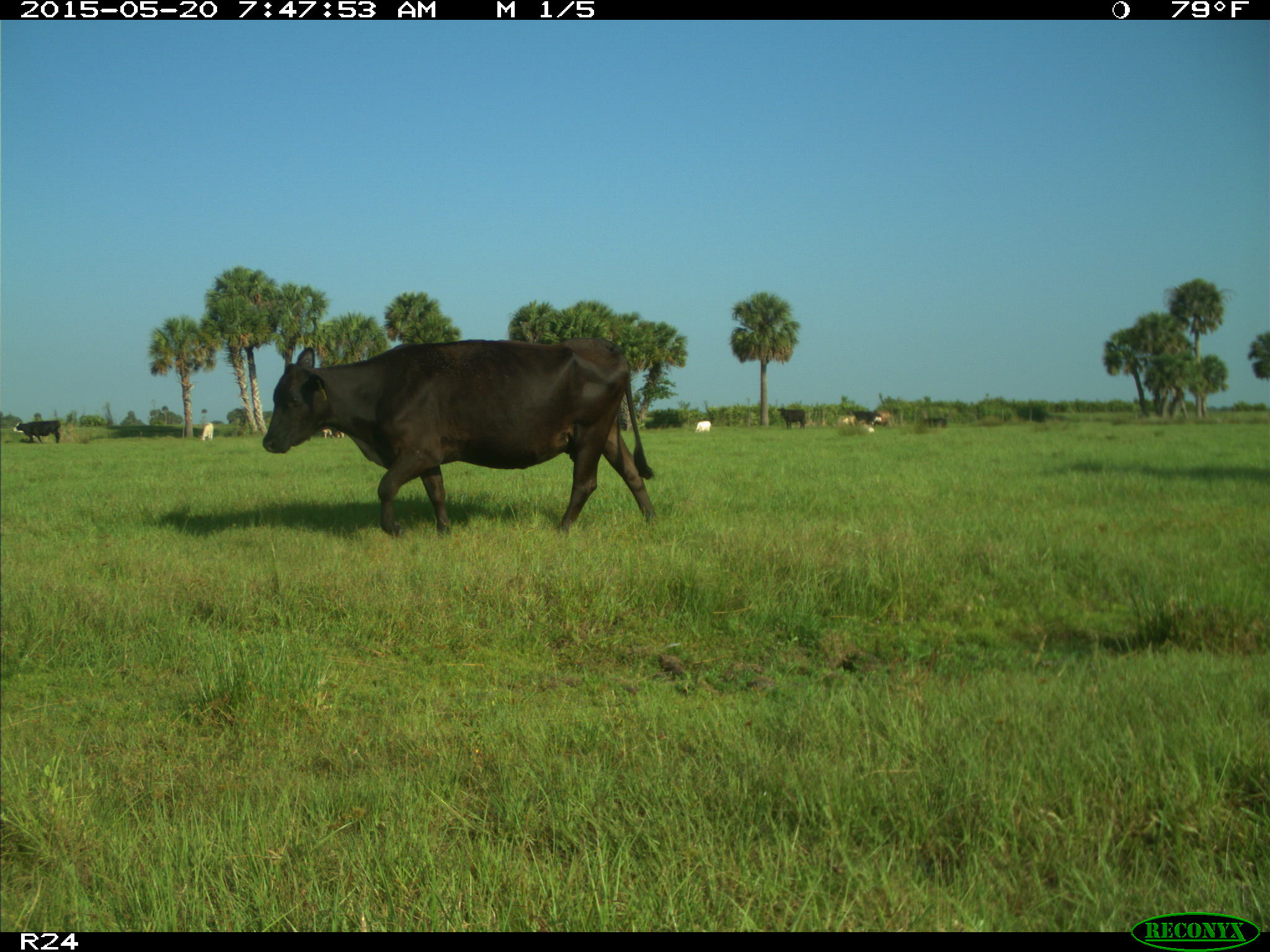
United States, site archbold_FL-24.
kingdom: Animalia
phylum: Chordata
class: Mammalia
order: Artiodactyla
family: Bovidae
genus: Bos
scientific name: Bos taurus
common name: domestic cow